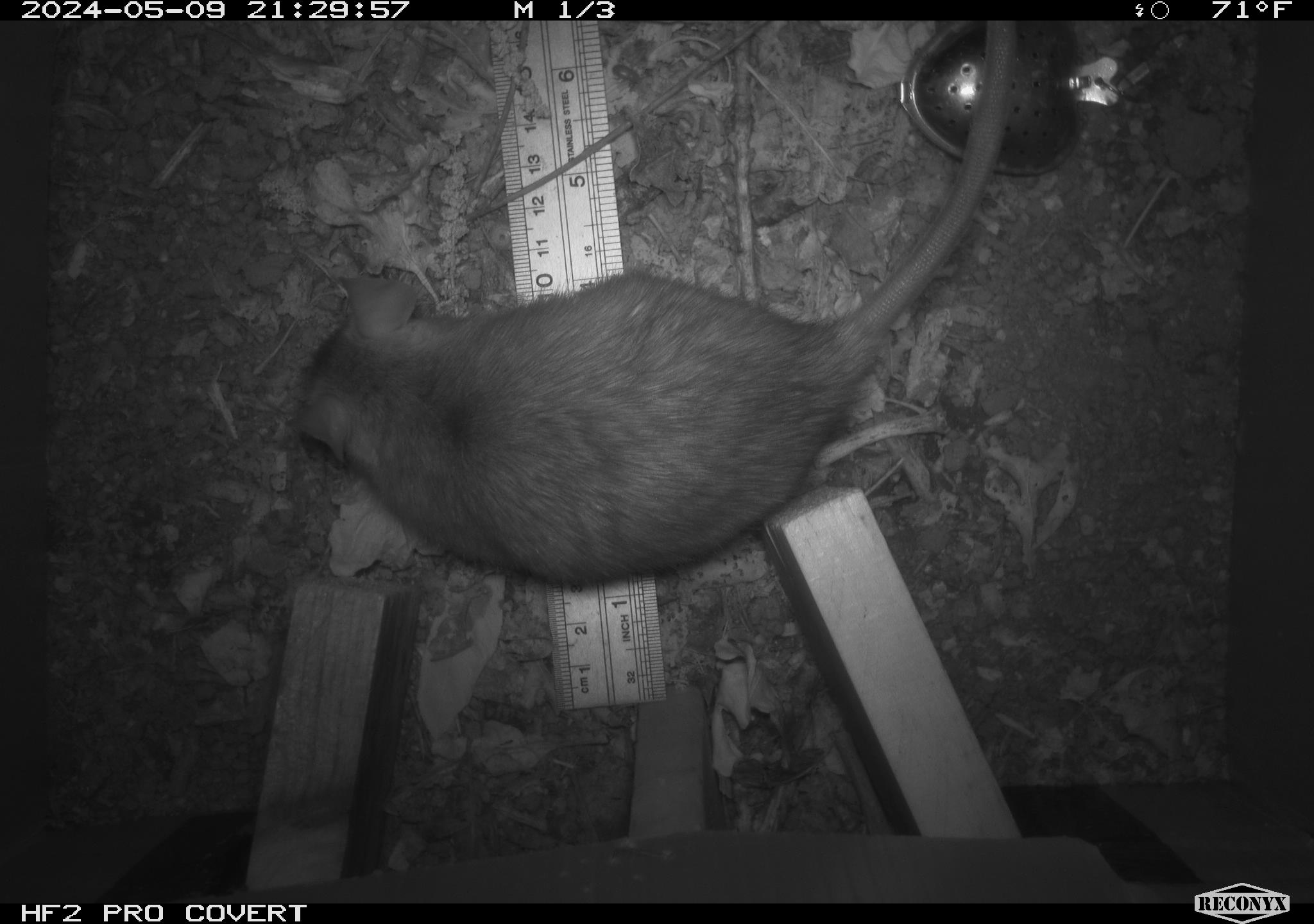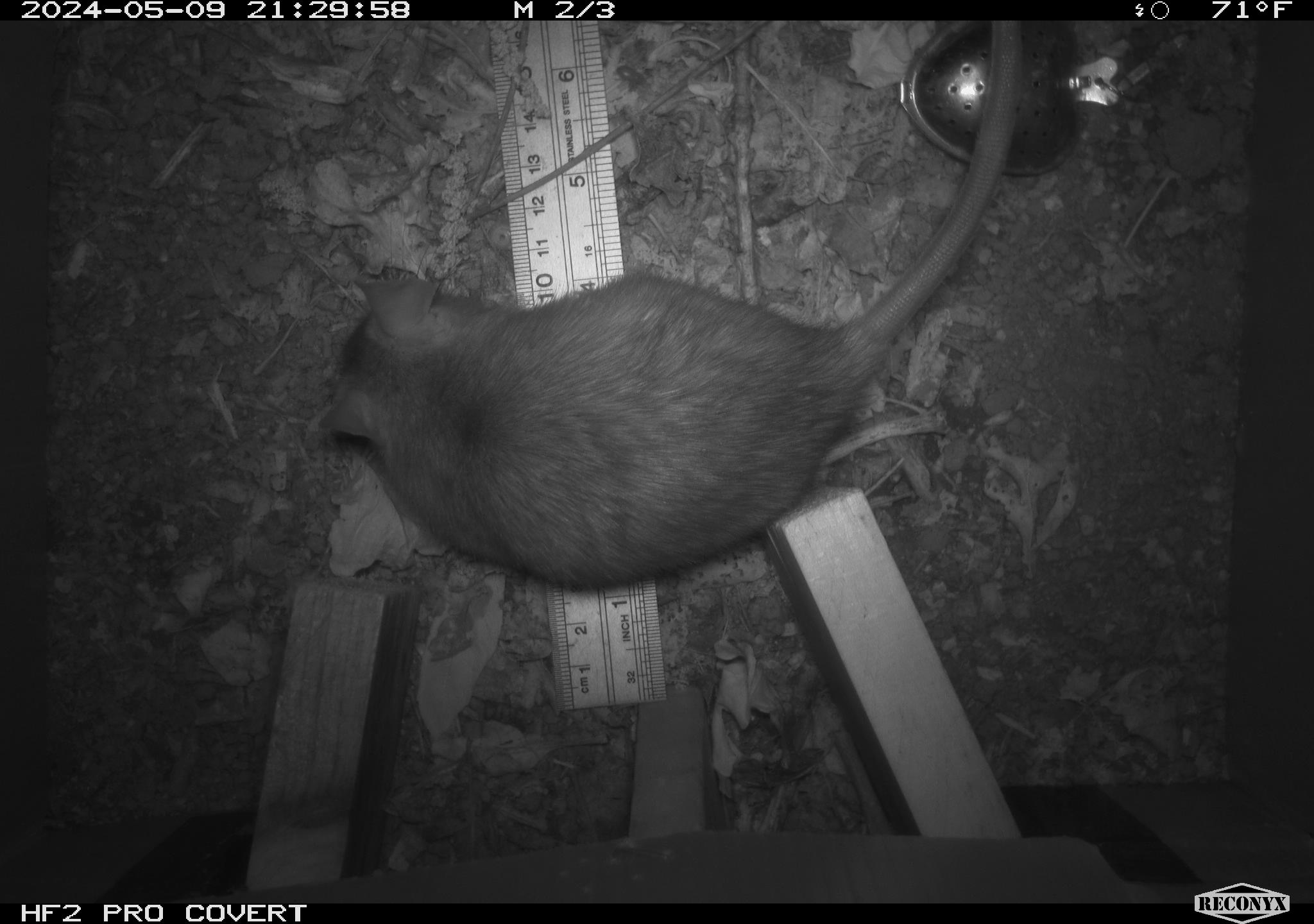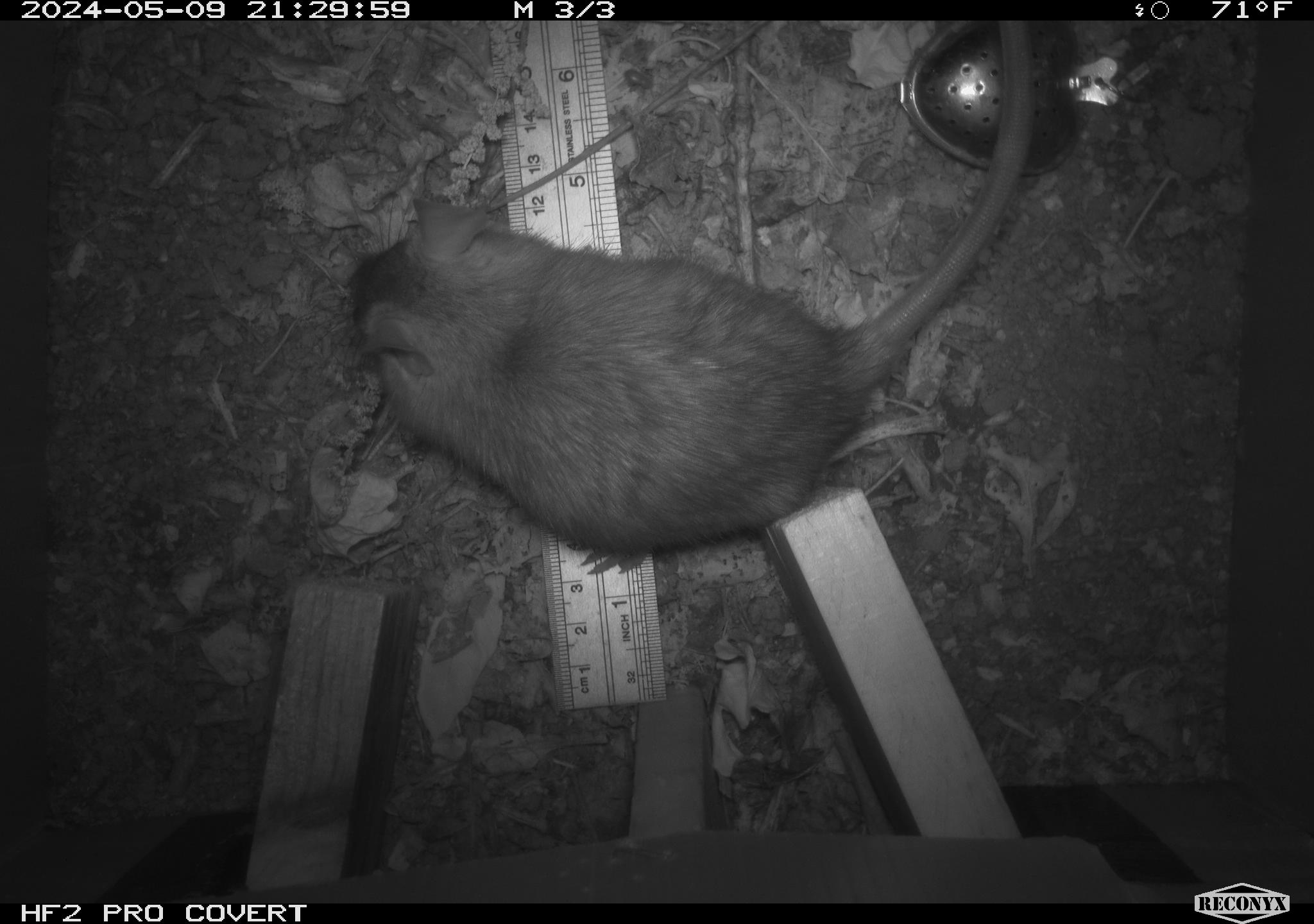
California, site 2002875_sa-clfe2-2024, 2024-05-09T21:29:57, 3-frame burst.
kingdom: Animalia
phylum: Chordata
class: Mammalia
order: Rodentia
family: Muridae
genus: Rattus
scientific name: Rattus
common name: rat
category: rattus species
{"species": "rattus species (rat) (Rattus)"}